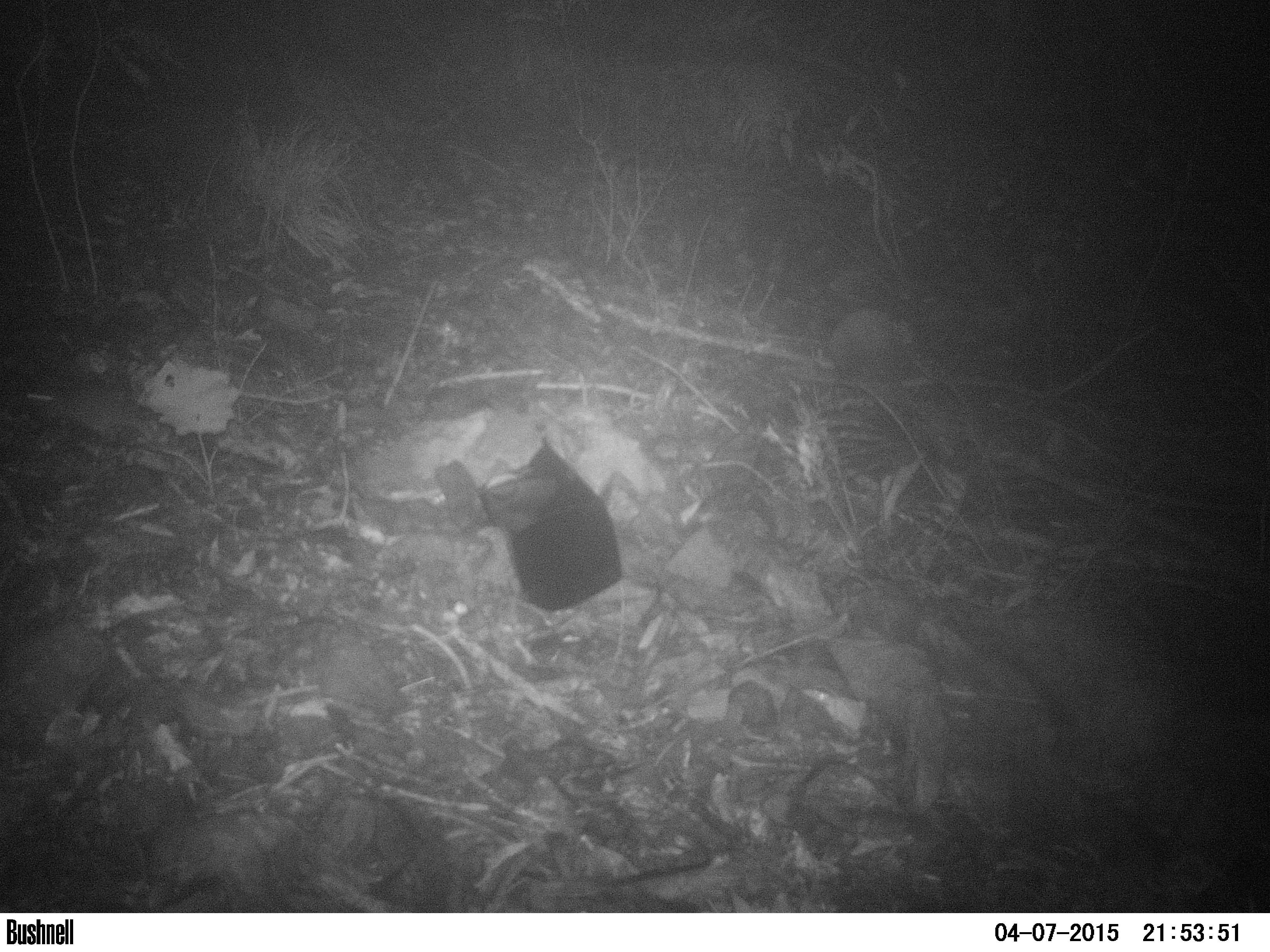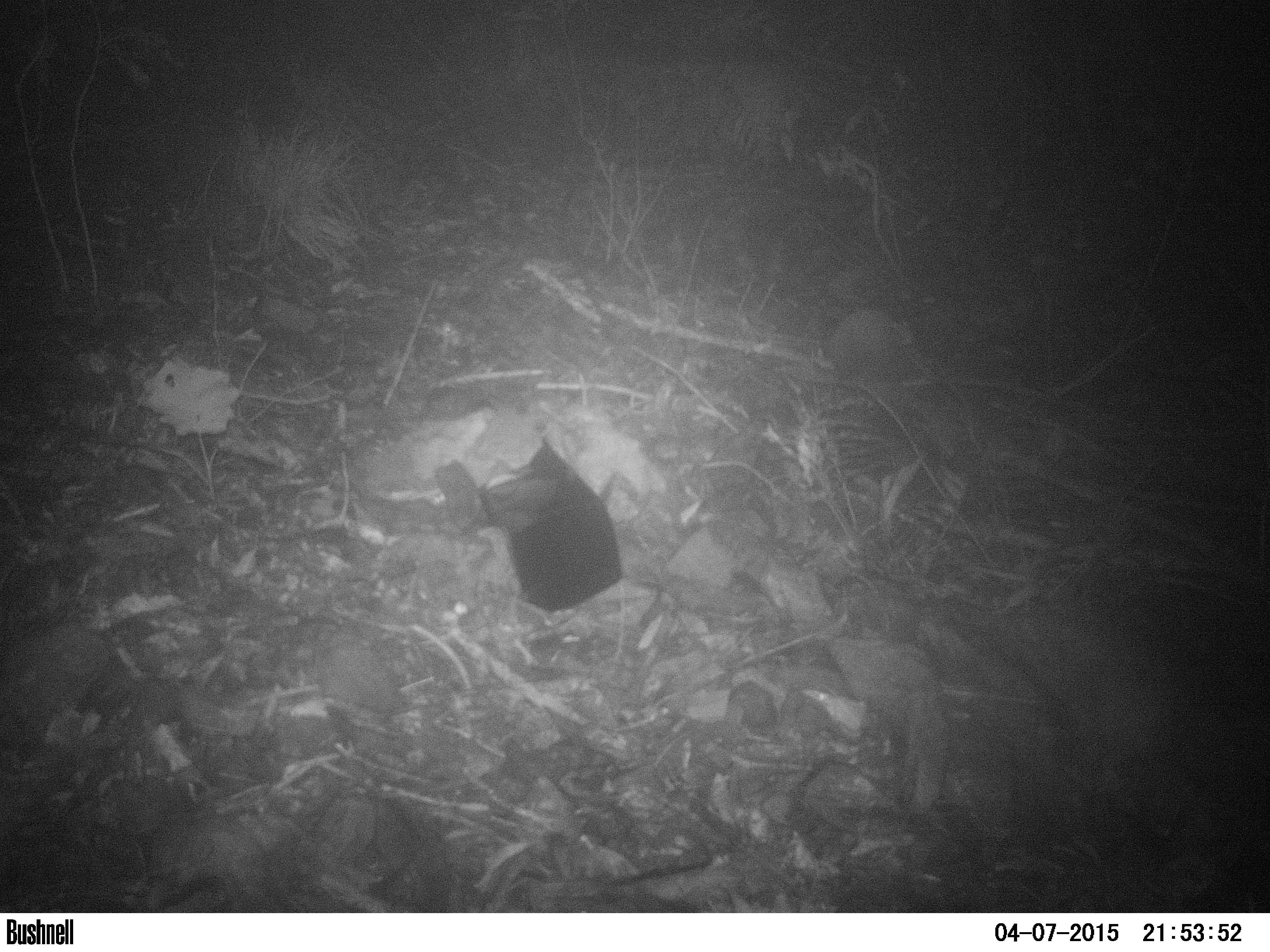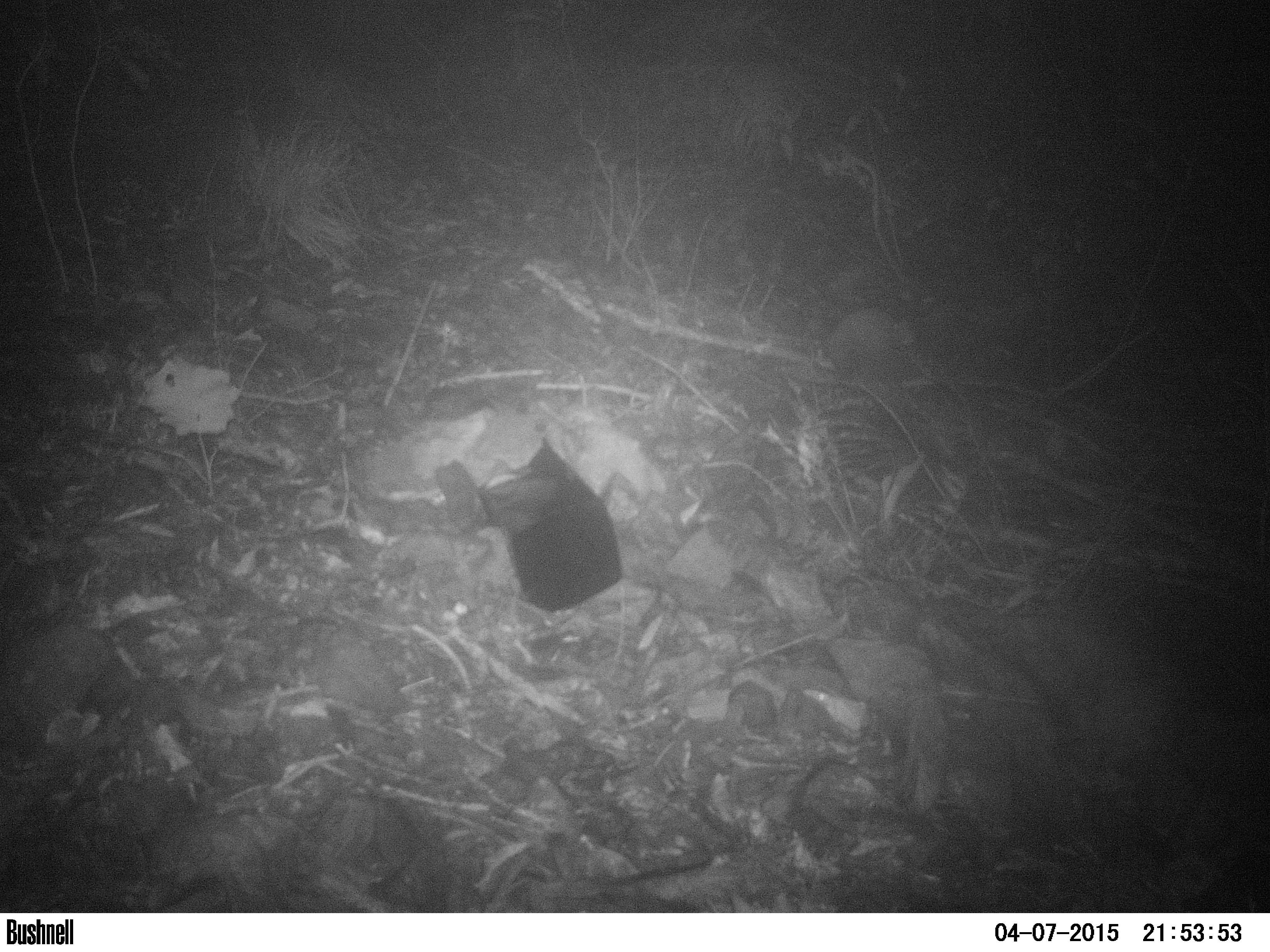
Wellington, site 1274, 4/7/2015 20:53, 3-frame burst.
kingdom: Animalia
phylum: Chordata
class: Mammalia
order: Rodentia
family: Muridae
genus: Rattus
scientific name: Rattus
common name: rat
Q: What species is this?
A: Rat (Rattus).